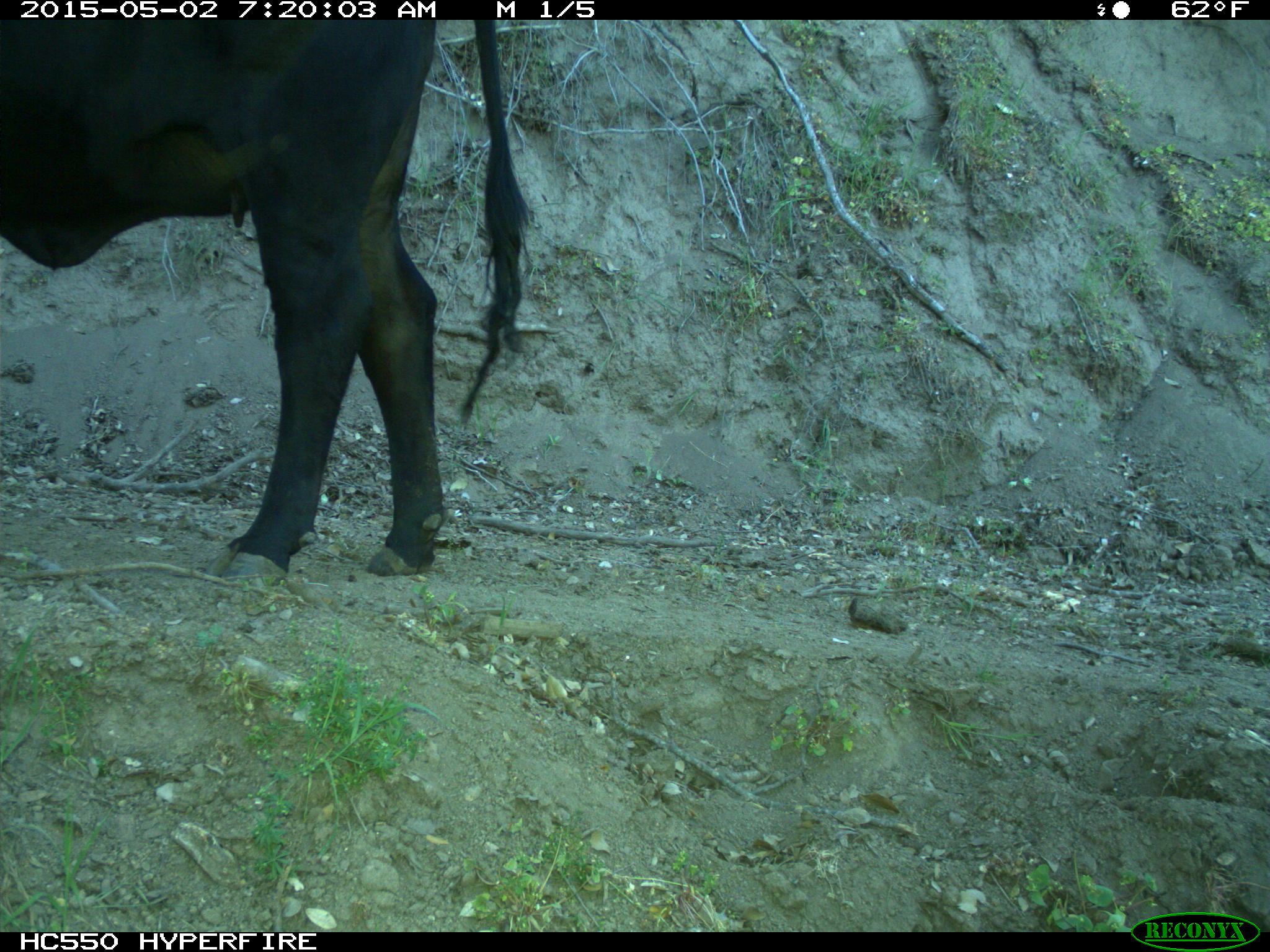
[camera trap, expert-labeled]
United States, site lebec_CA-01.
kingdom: Animalia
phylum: Chordata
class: Mammalia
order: Artiodactyla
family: Bovidae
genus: Bos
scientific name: Bos taurus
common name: domestic cow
Bos taurus (domestic cow).